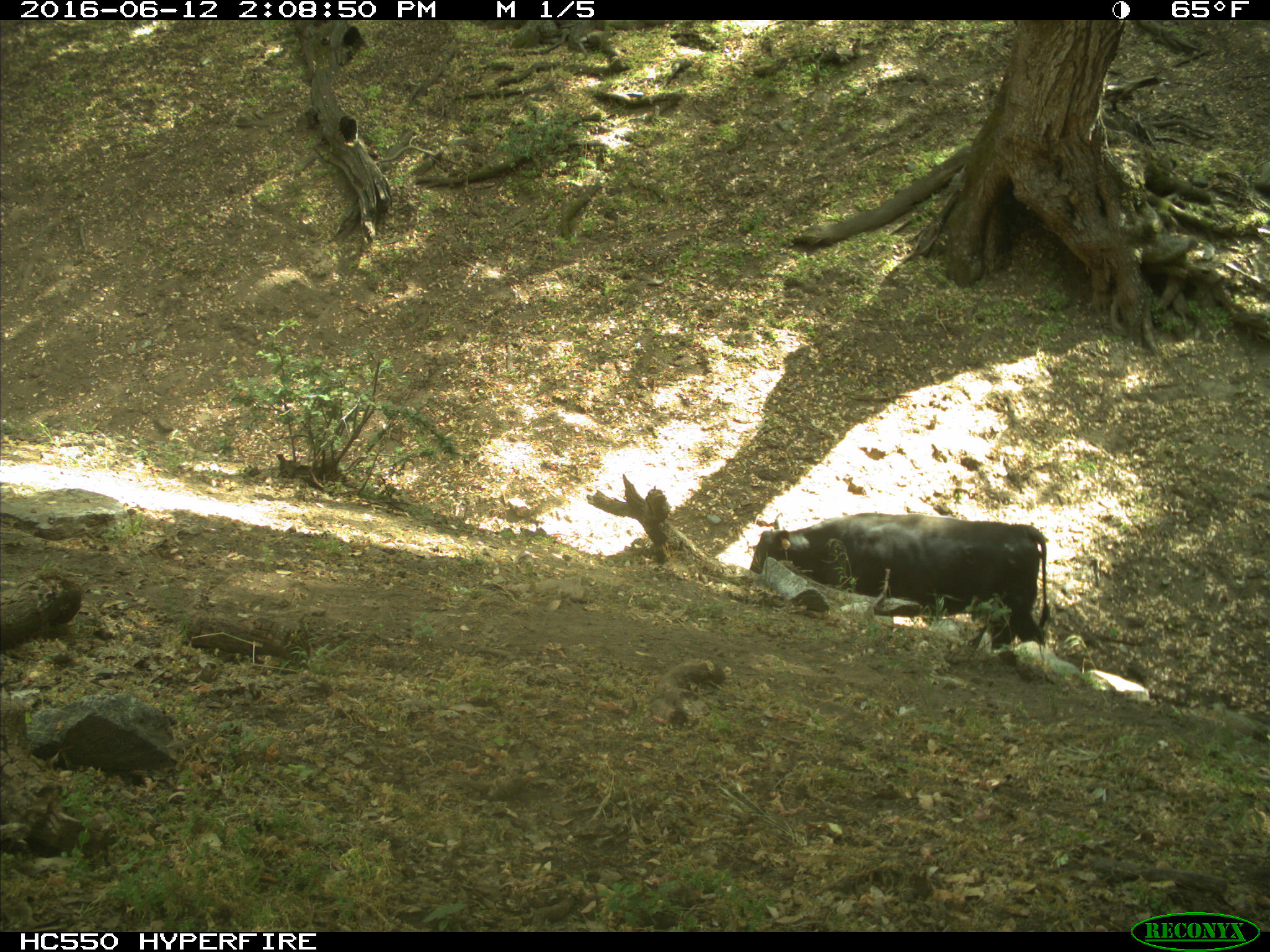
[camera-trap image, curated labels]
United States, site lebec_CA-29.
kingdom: Animalia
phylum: Chordata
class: Mammalia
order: Artiodactyla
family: Bovidae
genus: Bos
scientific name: Bos taurus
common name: domestic cow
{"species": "Bos taurus (domestic cow)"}